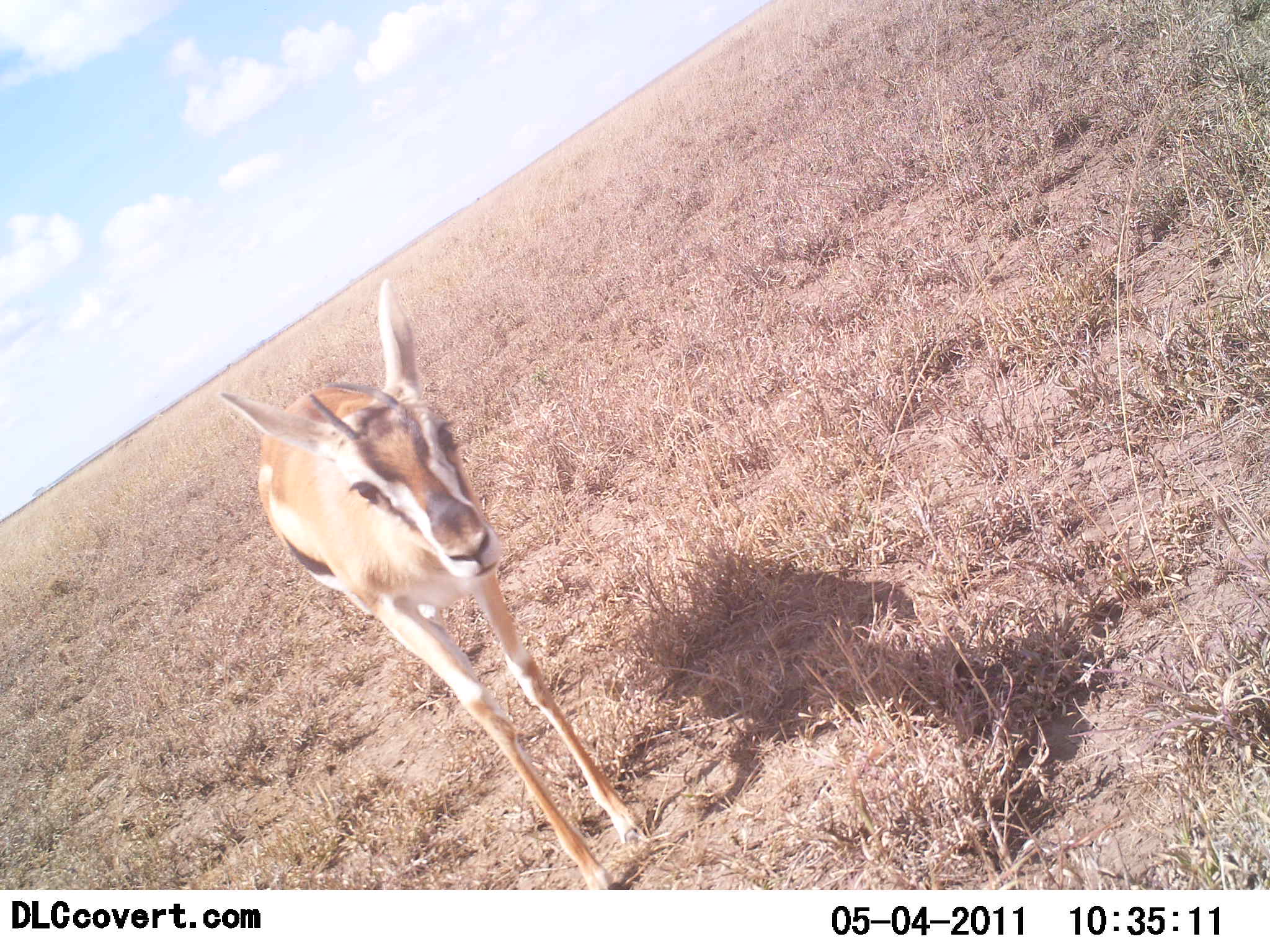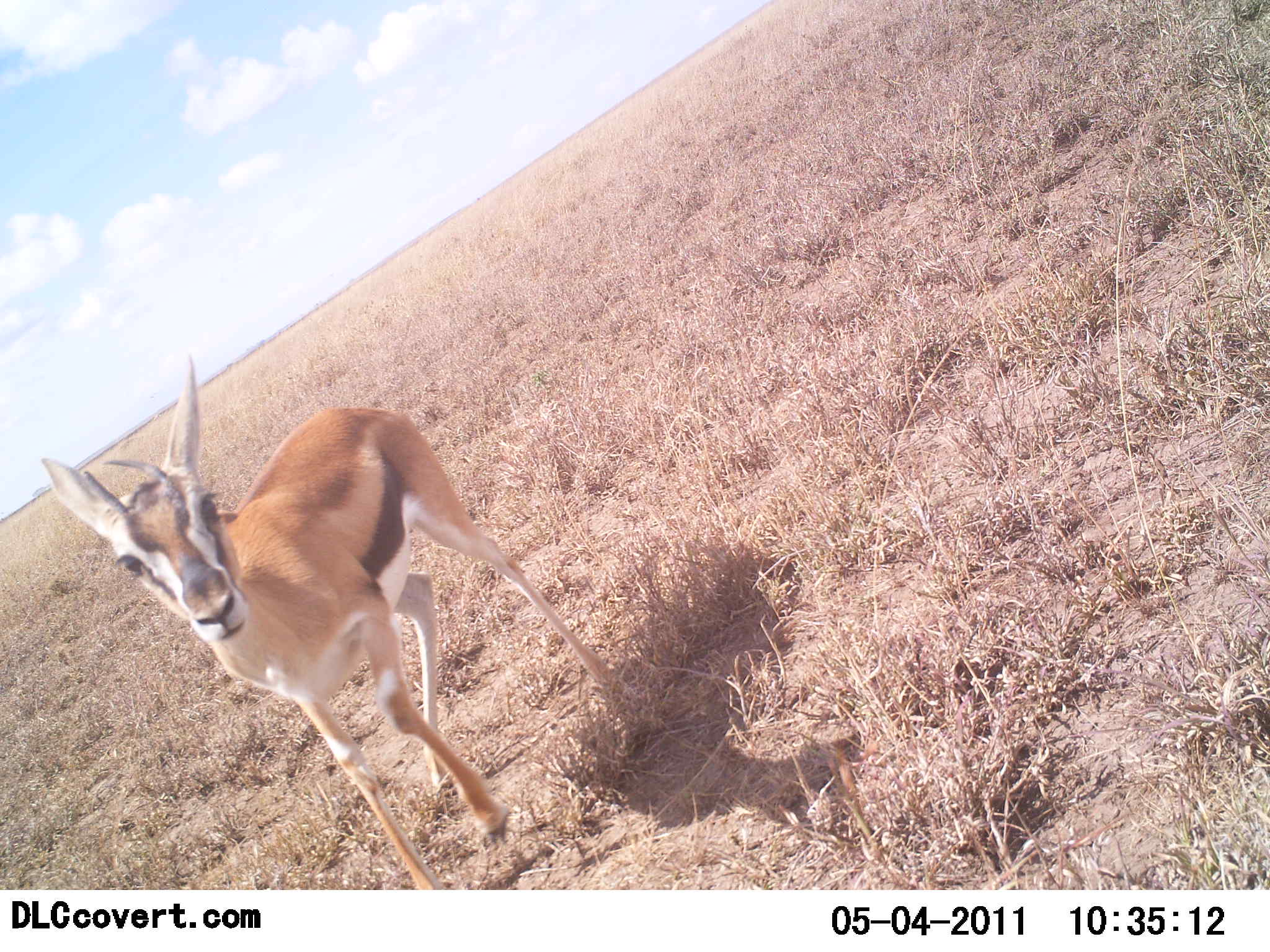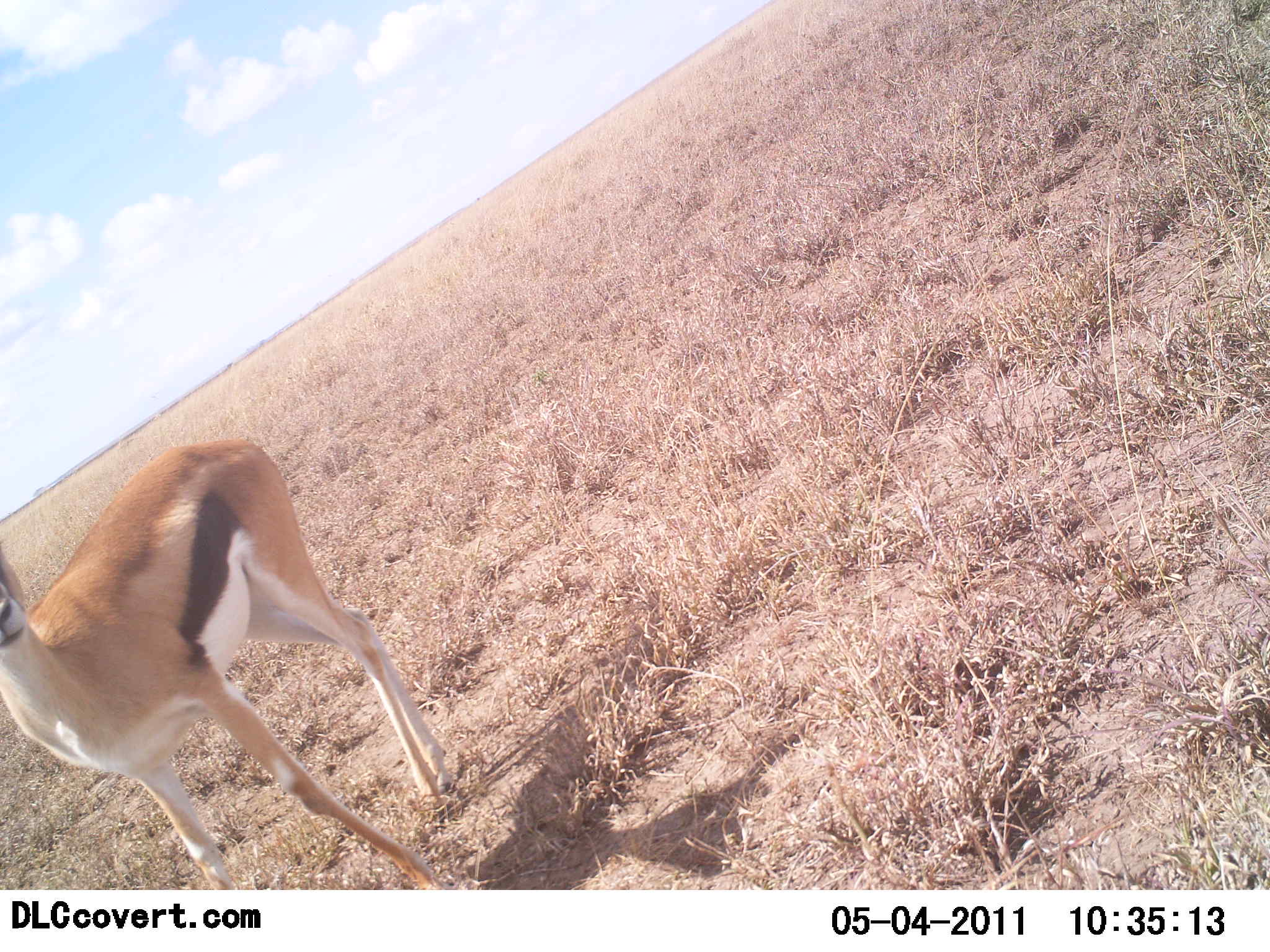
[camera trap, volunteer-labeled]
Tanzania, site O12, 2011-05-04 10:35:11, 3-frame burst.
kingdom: Animalia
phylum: Chordata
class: Mammalia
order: Artiodactyla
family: Bovidae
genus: Eudorcas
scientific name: Eudorcas thomsonii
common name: thomson's gazelle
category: gazellethomsons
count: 1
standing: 40%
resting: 0%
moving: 70%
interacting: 0%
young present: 0%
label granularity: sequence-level